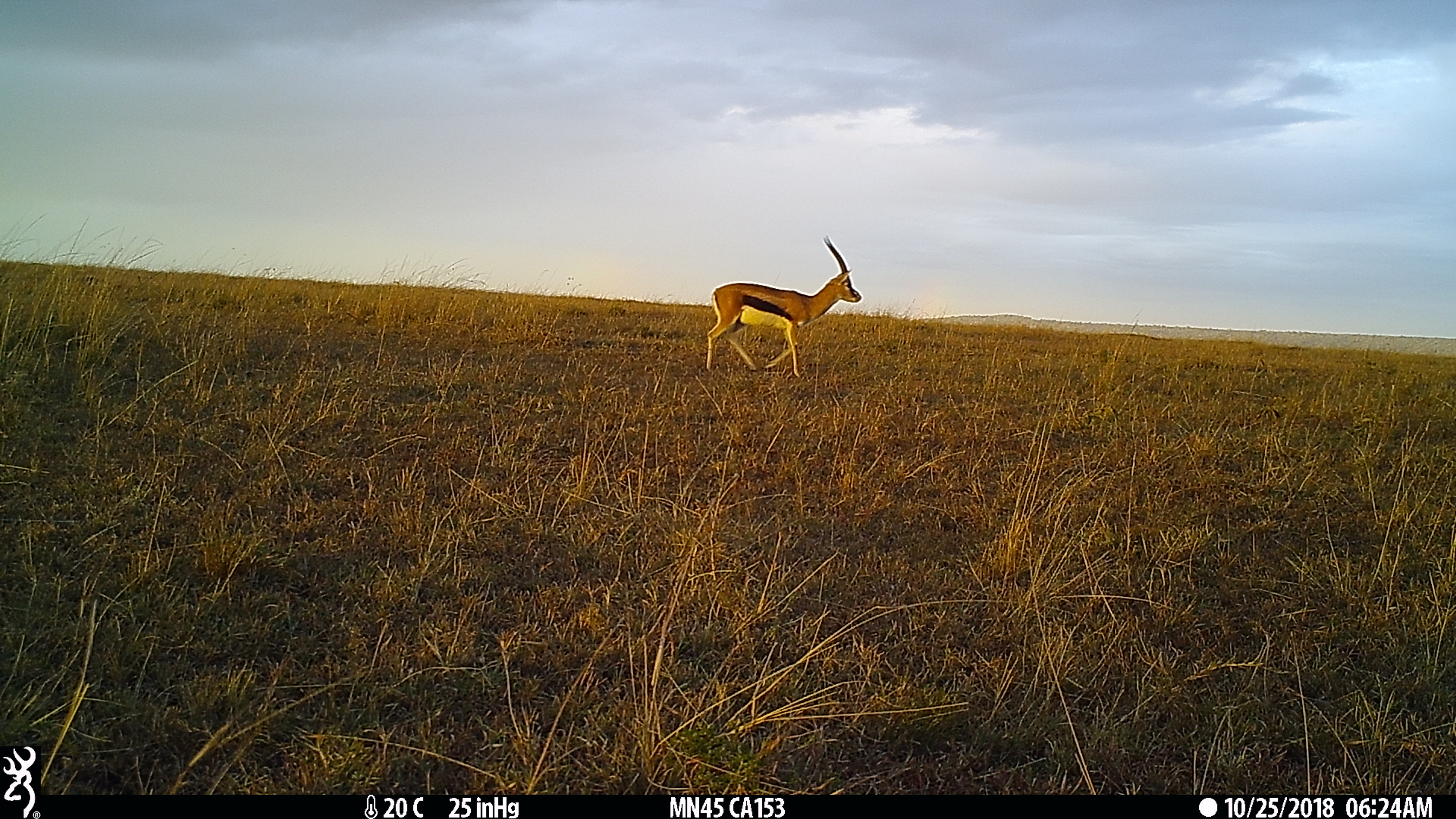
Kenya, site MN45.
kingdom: Animalia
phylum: Chordata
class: Mammalia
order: Artiodactyla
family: Bovidae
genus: Eudorcas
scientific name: Eudorcas thomsonii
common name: thomon's gazelle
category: gazelle thomsons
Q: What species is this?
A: Gazelle thomsons (thomon's gazelle) (Eudorcas thomsonii).